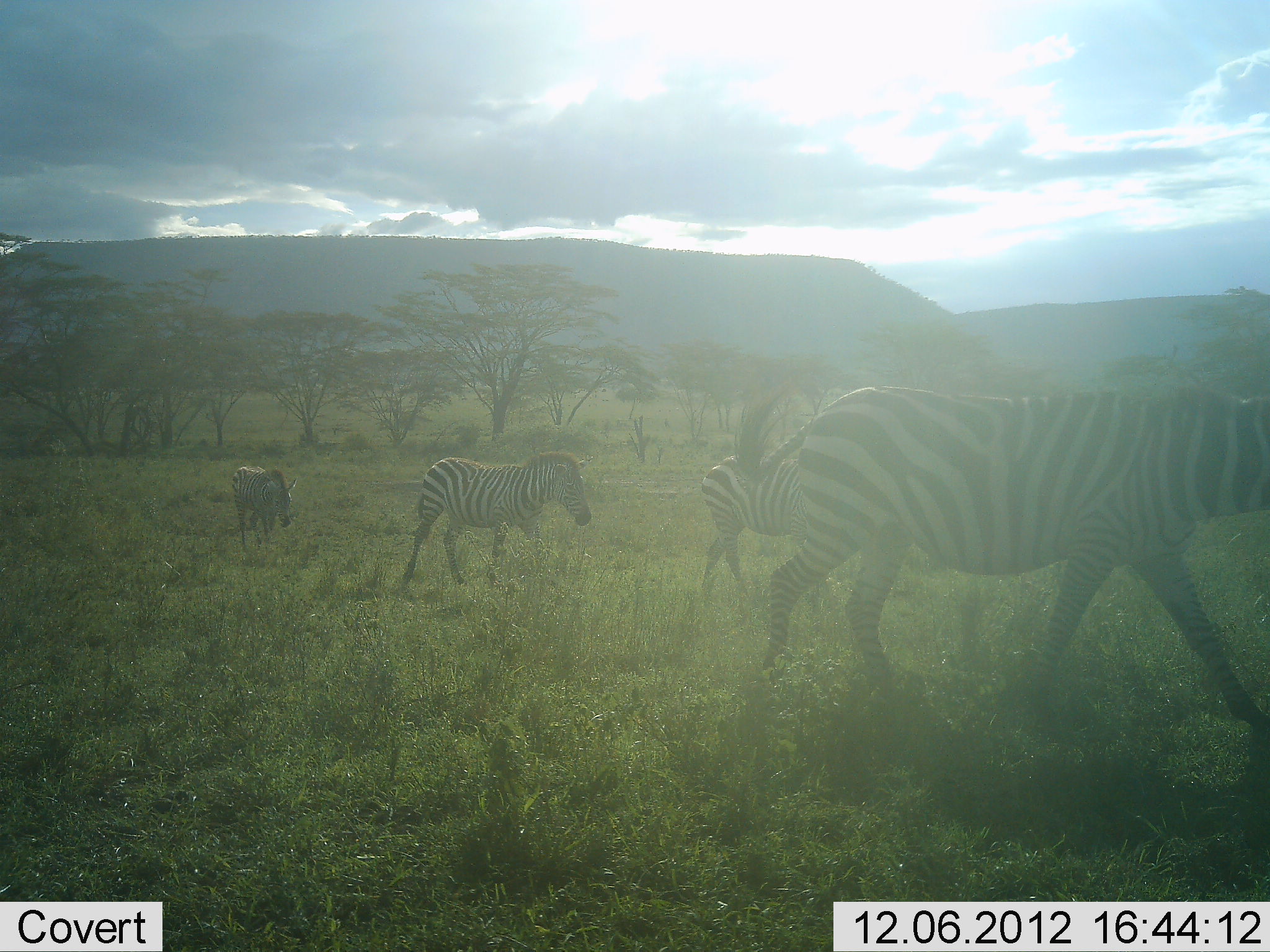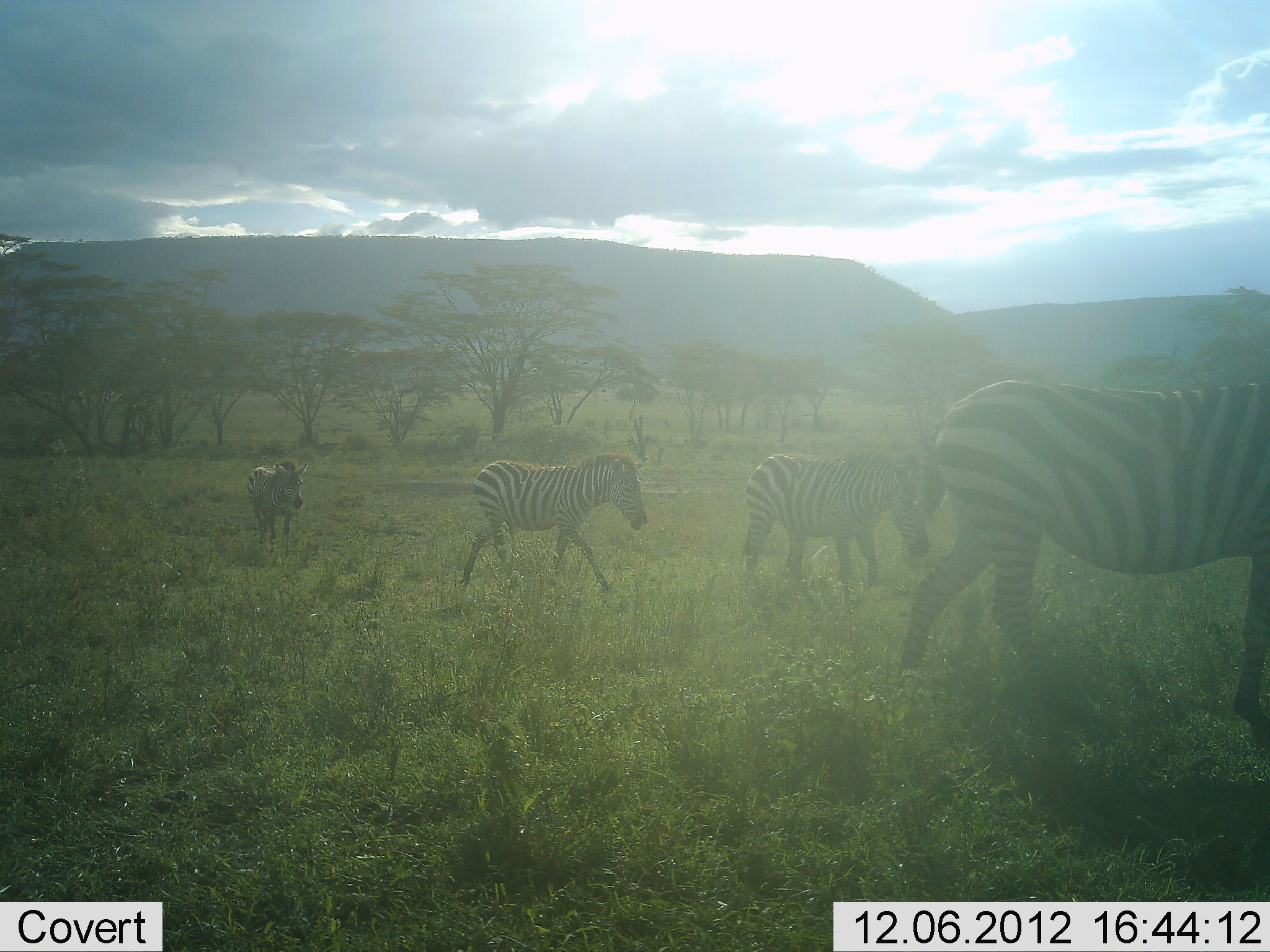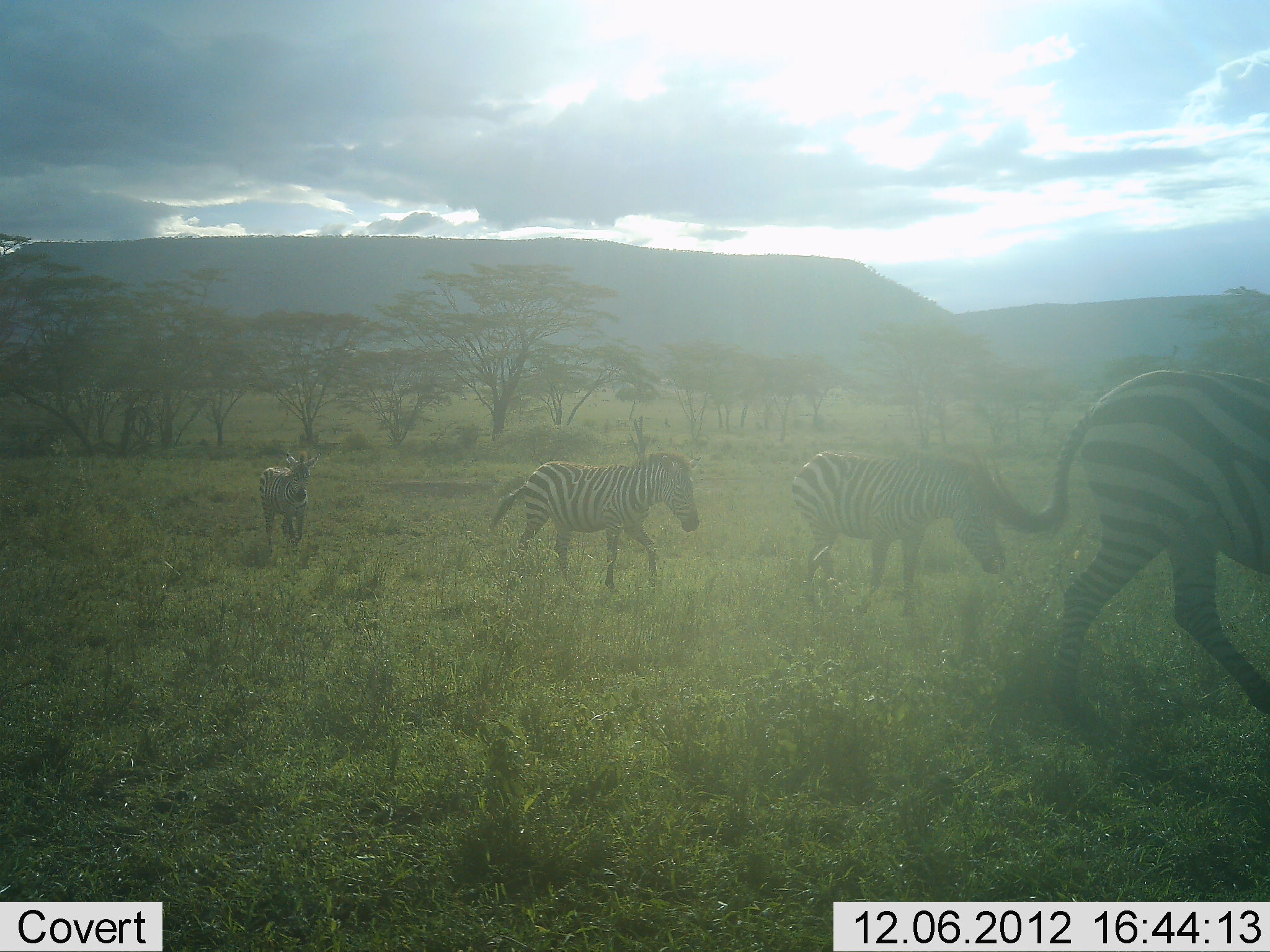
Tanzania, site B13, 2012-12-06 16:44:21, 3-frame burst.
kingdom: Animalia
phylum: Chordata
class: Mammalia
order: Perissodactyla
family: Equidae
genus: Equus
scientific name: Equus quagga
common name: plains zebra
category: zebra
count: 4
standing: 0%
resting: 0%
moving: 100%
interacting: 0%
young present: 20%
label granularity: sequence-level